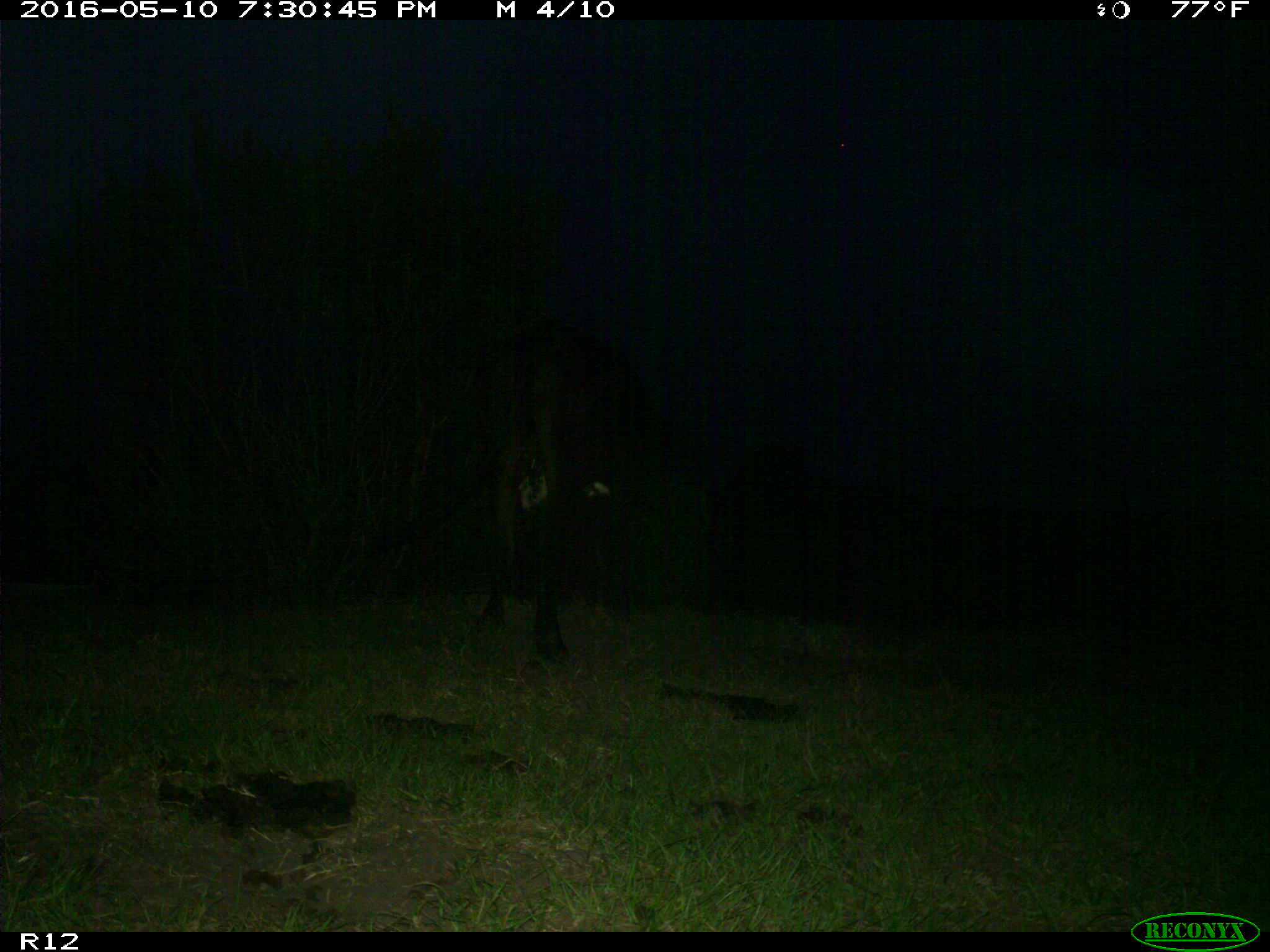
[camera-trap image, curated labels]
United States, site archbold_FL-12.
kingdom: Animalia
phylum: Chordata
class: Mammalia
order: Artiodactyla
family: Bovidae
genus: Bos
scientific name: Bos taurus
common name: domestic cow